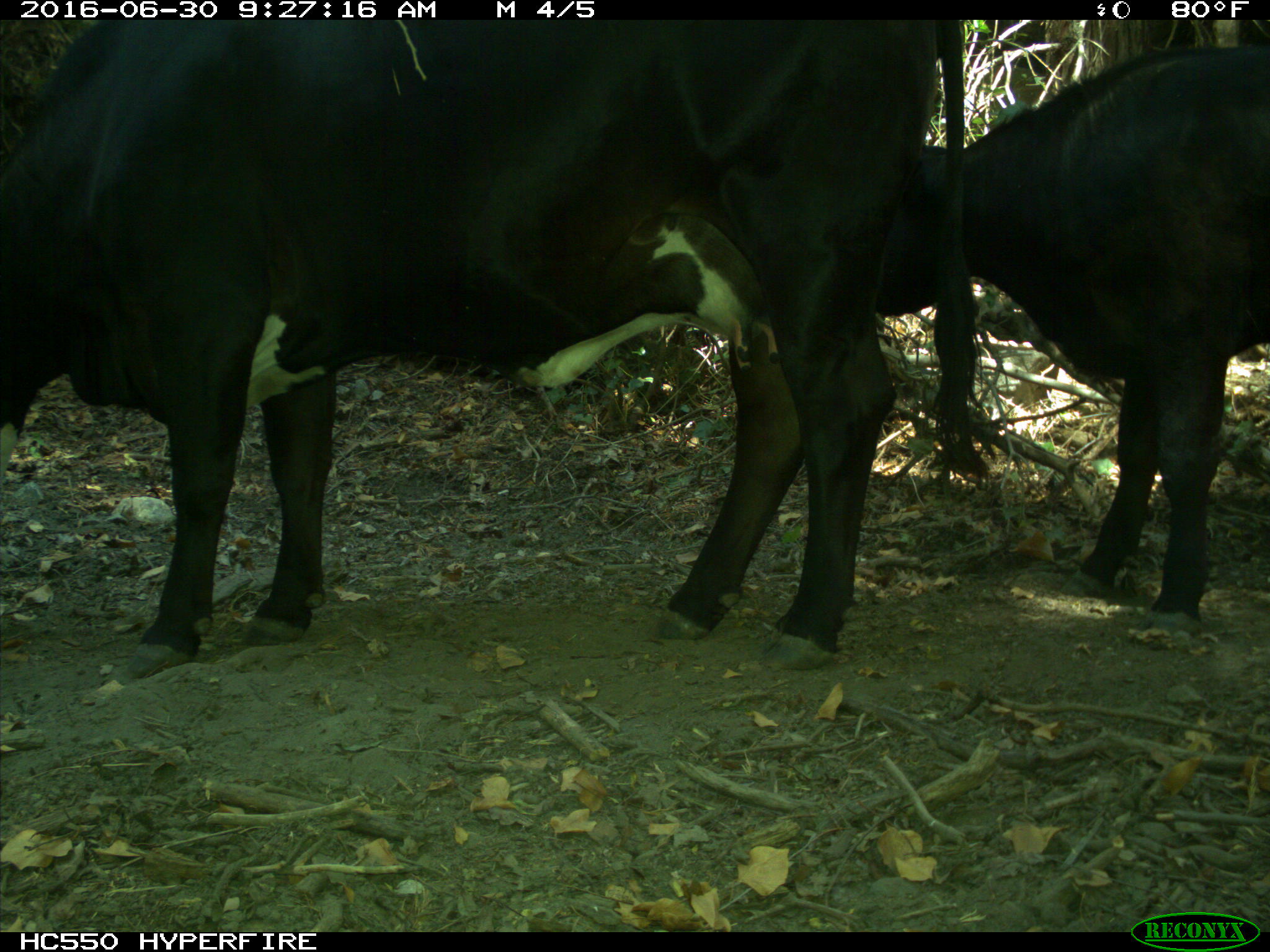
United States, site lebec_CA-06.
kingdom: Animalia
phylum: Chordata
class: Mammalia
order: Artiodactyla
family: Bovidae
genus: Bos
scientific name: Bos taurus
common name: domestic cow